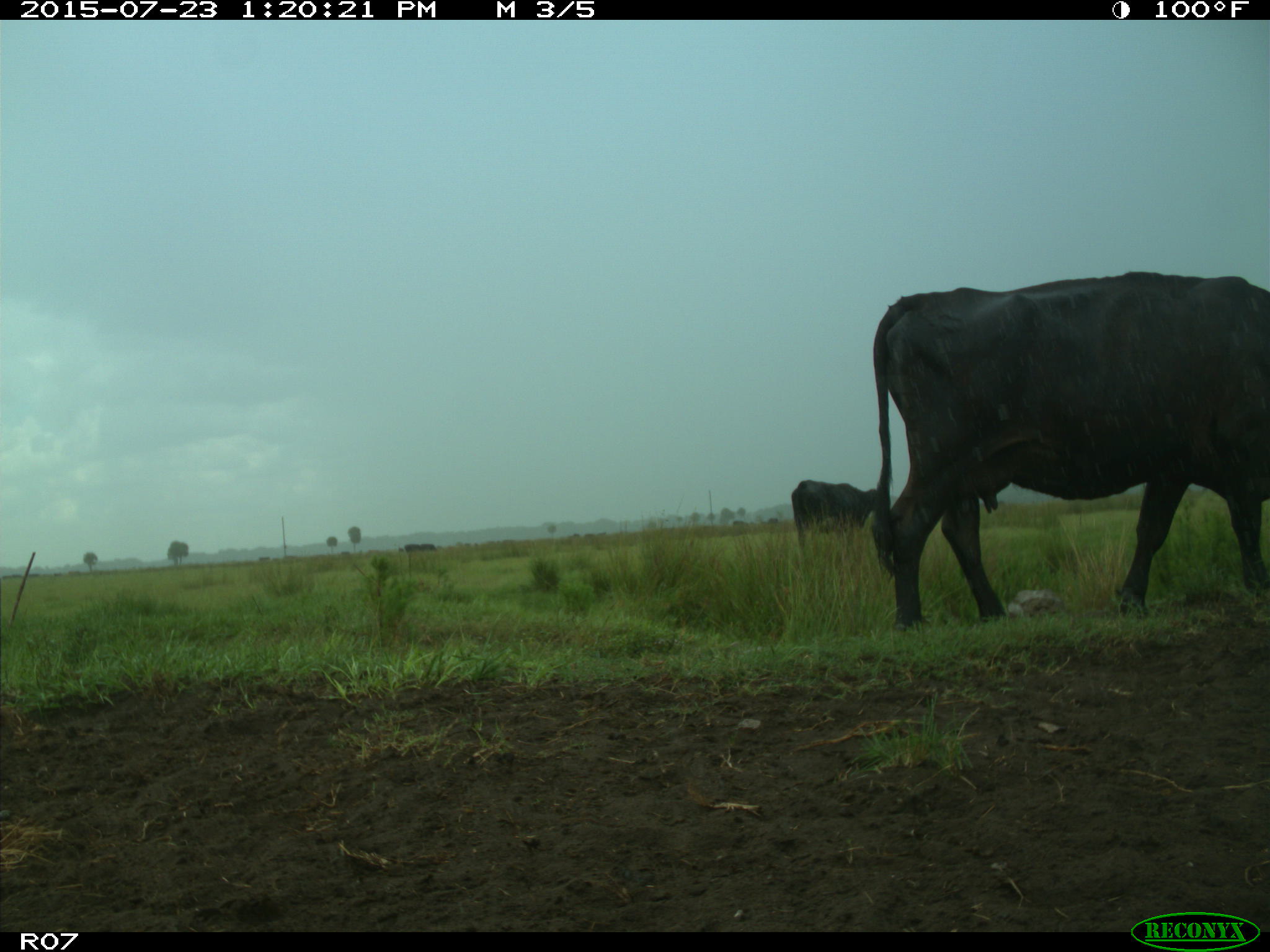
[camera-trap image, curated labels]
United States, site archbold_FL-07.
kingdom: Animalia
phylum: Chordata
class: Mammalia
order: Artiodactyla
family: Bovidae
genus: Bos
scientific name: Bos taurus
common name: domestic cow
Bos taurus (domestic cow).